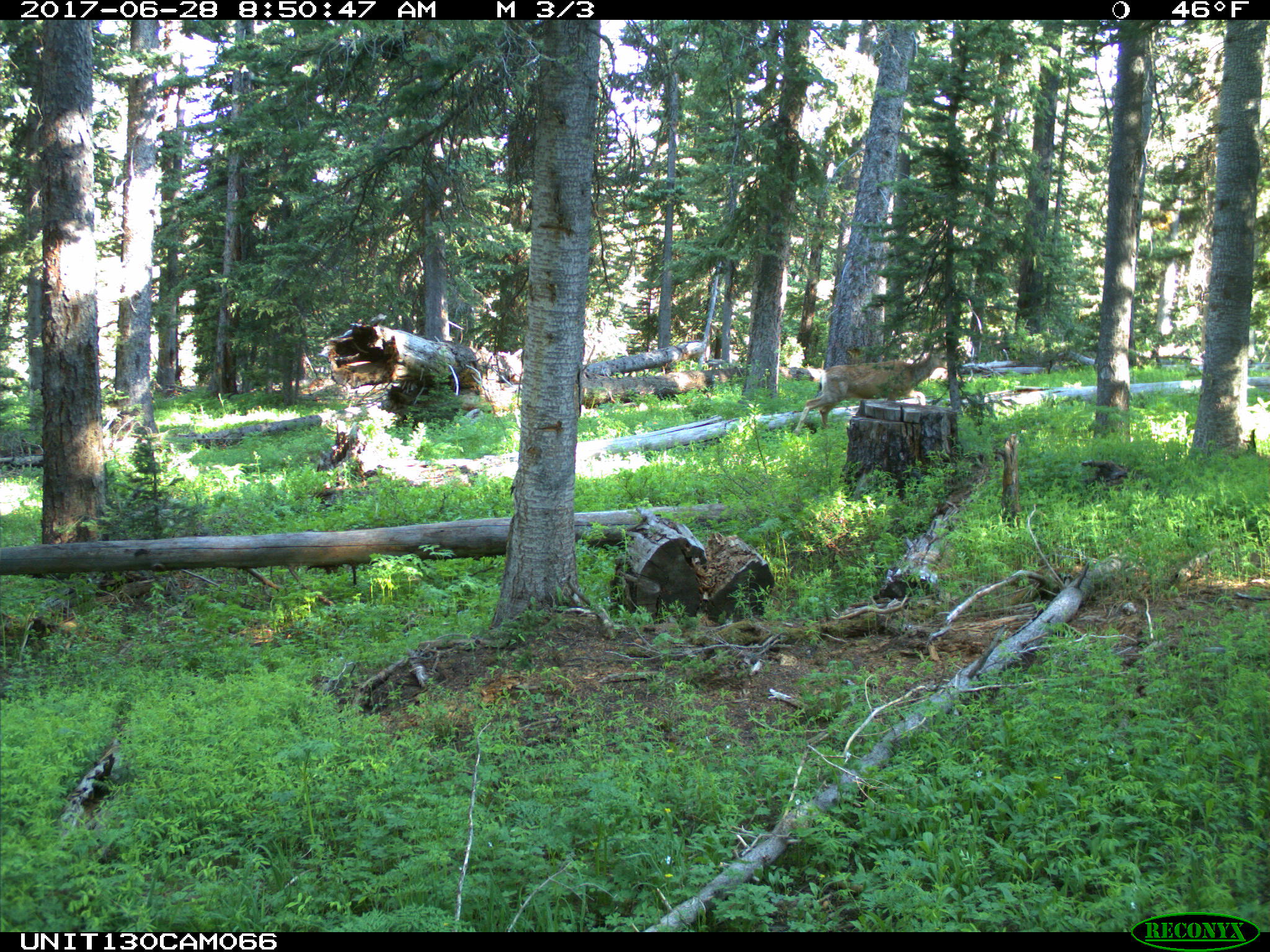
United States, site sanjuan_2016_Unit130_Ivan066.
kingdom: Animalia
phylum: Chordata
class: Mammalia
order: Artiodactyla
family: Cervidae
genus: Odocoileus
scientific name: Odocoileus hemionus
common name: mule deer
Odocoileus hemionus (mule deer).